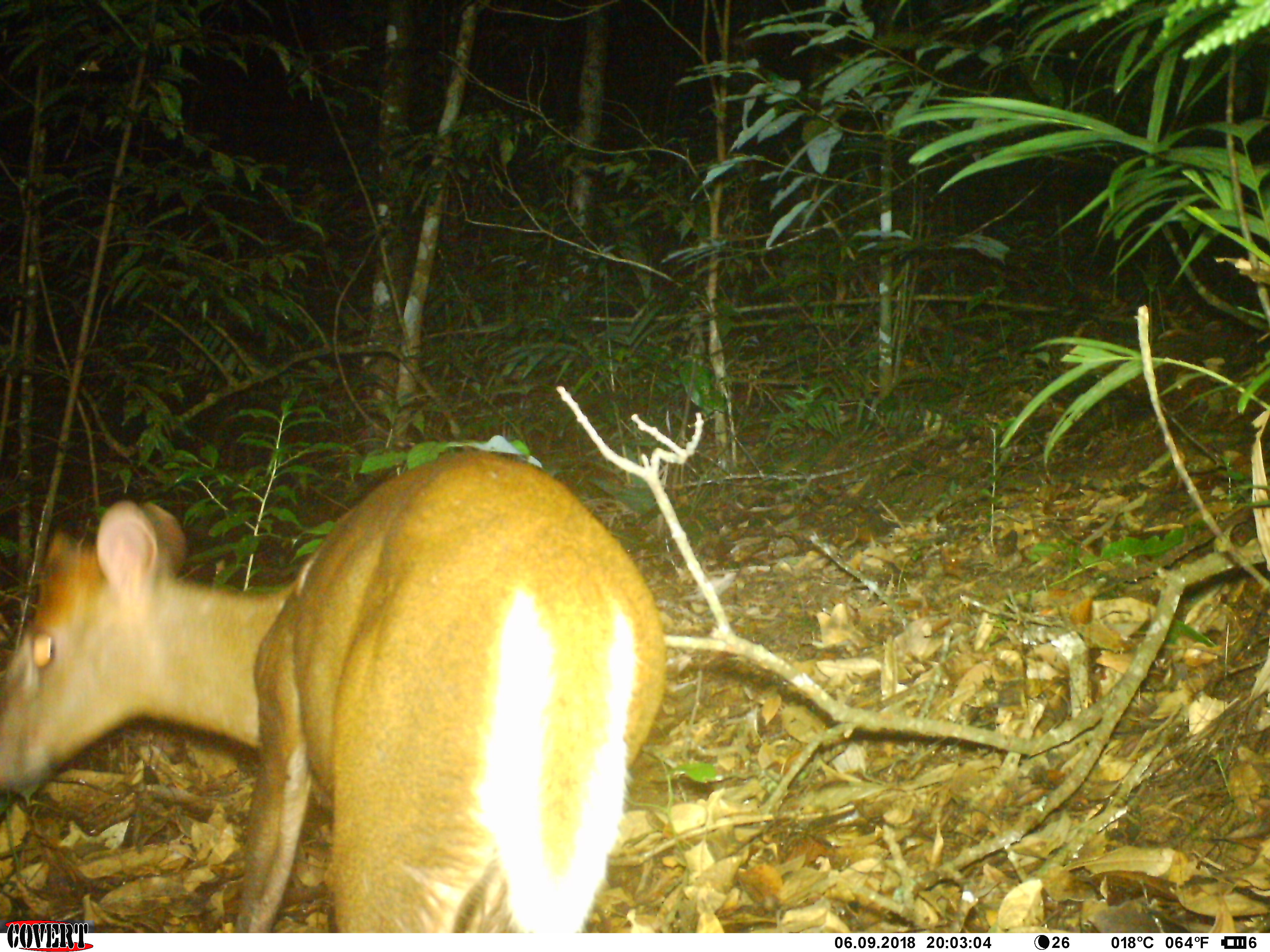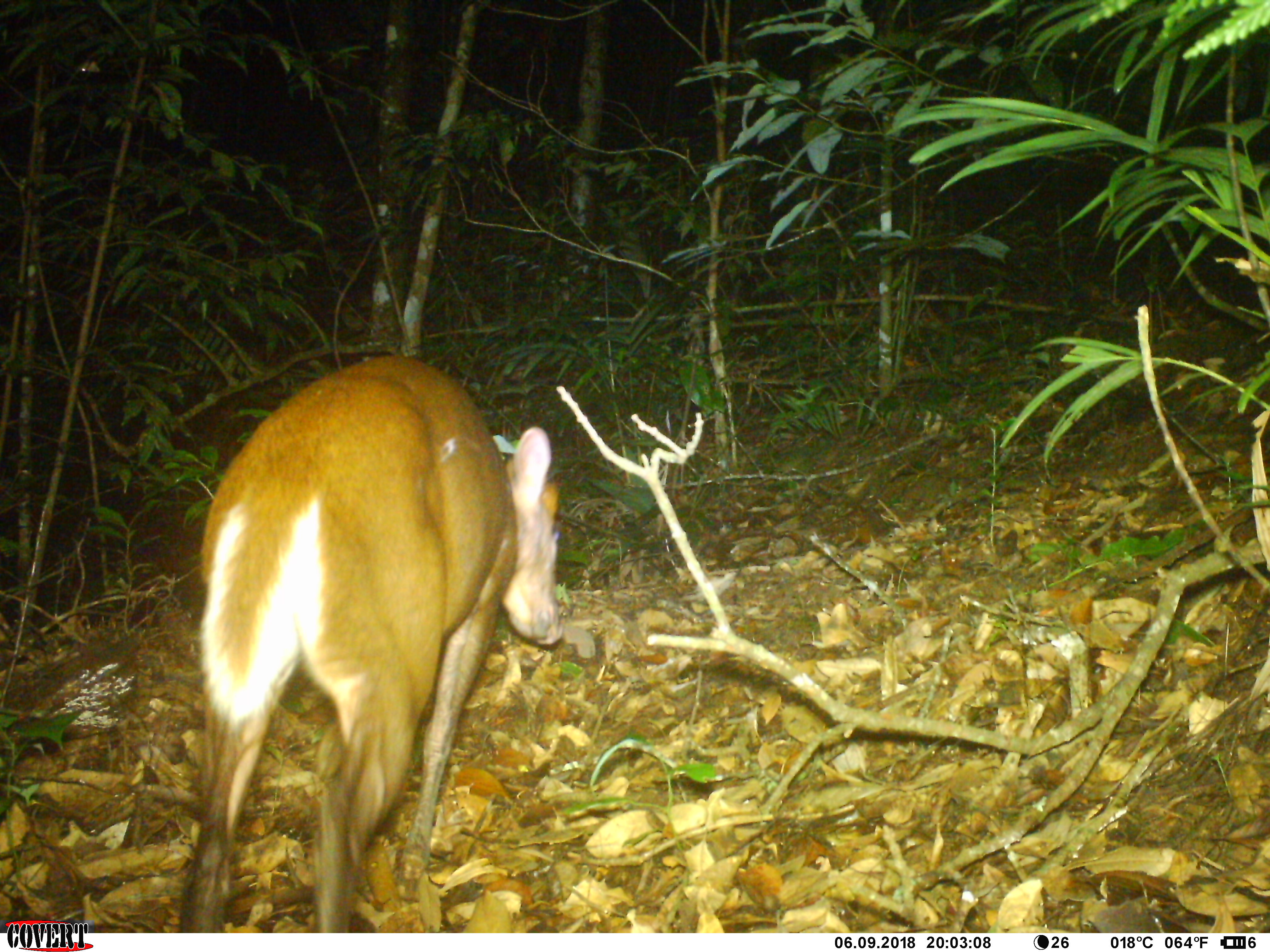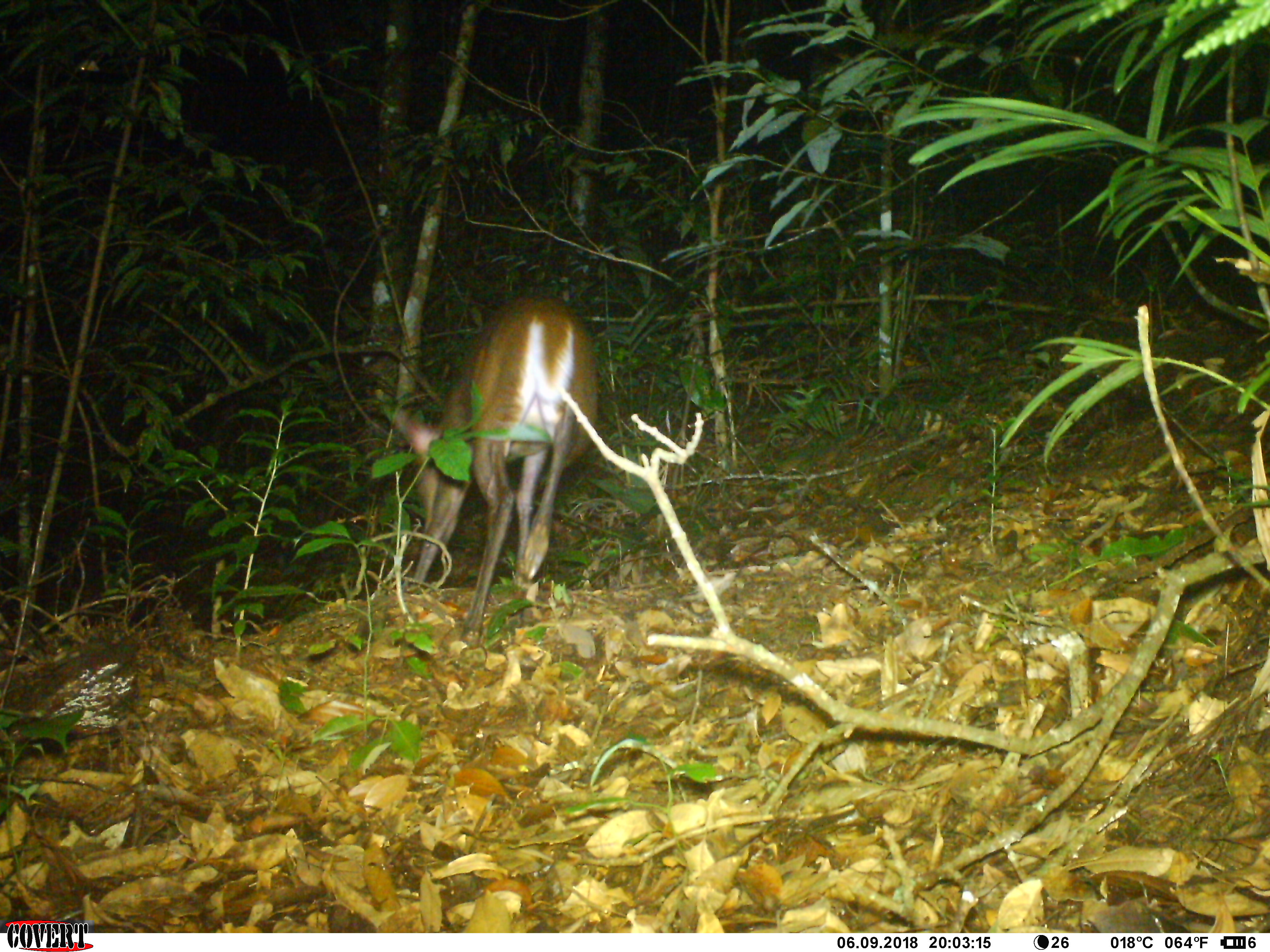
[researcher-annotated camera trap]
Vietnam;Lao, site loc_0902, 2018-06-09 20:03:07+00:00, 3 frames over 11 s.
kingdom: Animalia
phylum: Chordata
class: Mammalia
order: Artiodactyla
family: Cervidae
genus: Muntiacus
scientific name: Muntiacus rooseveltorum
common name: roosevelt's muntjac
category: roosevelts muntjac group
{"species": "roosevelts muntjac group (roosevelt's muntjac) (Muntiacus rooseveltorum)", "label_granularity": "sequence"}